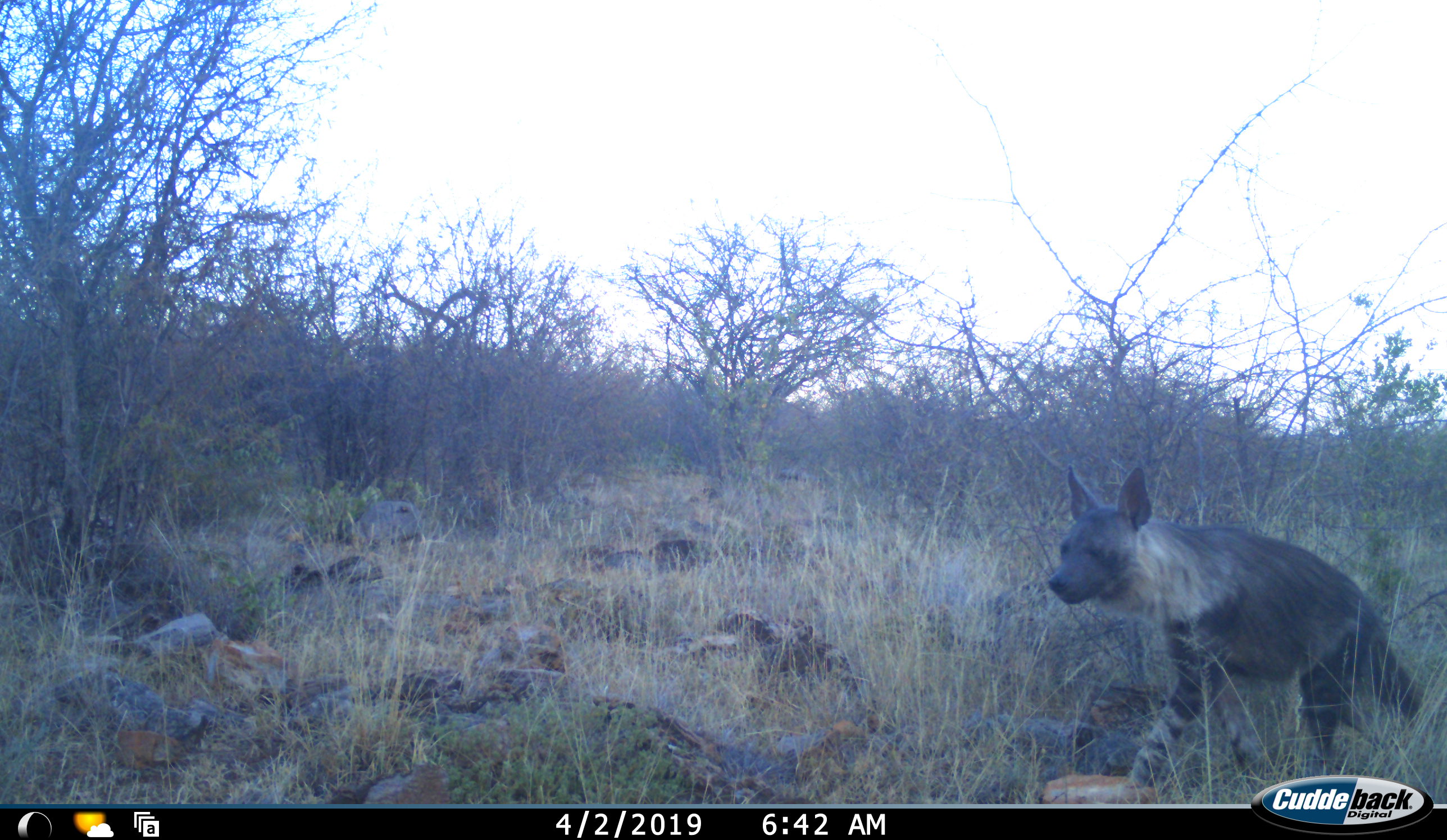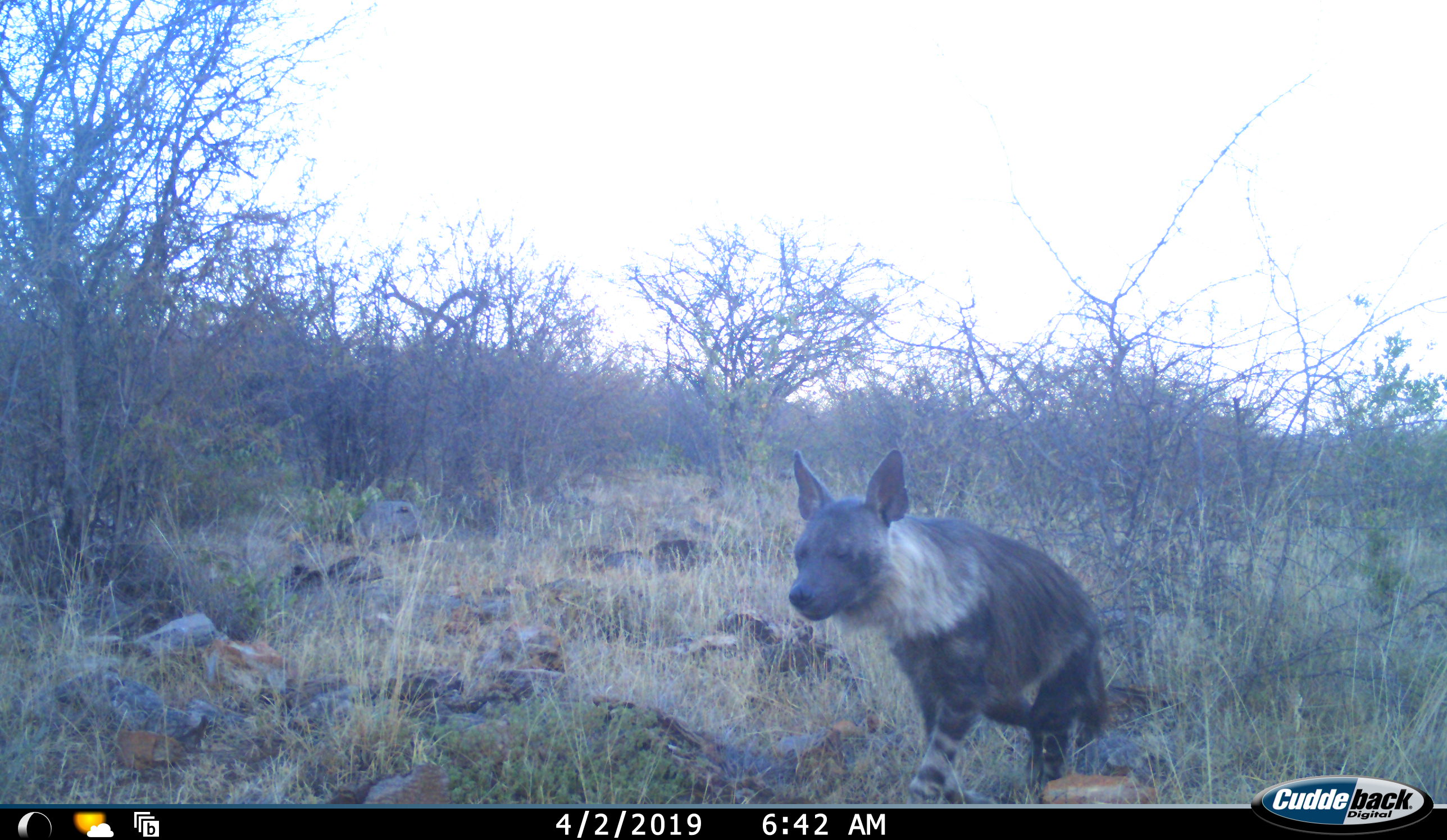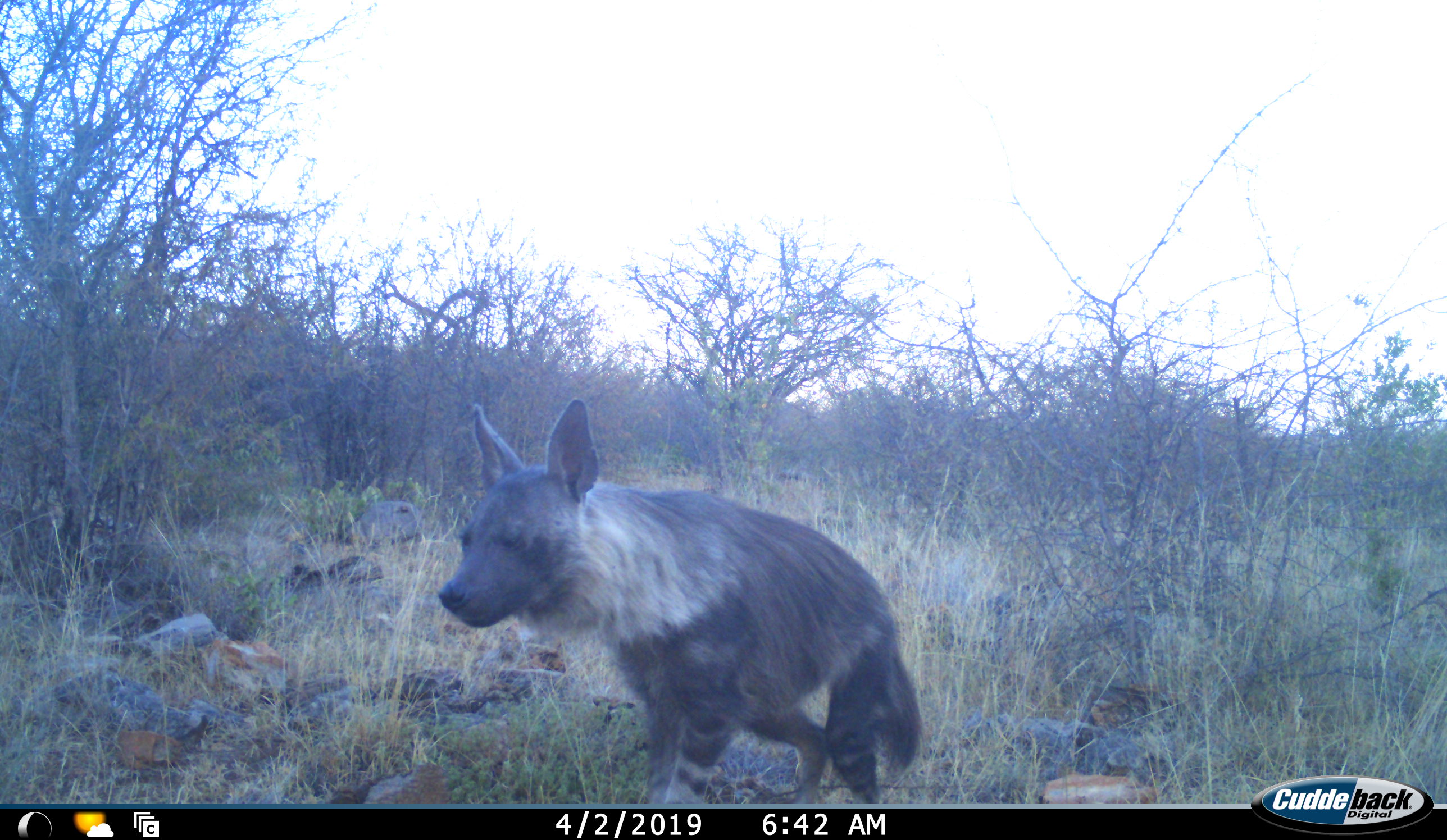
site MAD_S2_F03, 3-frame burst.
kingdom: Animalia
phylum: Chordata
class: Mammalia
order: Carnivora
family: Hyaenidae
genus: Parahyaena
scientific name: Parahyaena brunnea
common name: brown hyena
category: hyenabrown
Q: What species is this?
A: Hyenabrown (brown hyena) (Parahyaena brunnea).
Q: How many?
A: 1.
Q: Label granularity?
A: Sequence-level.